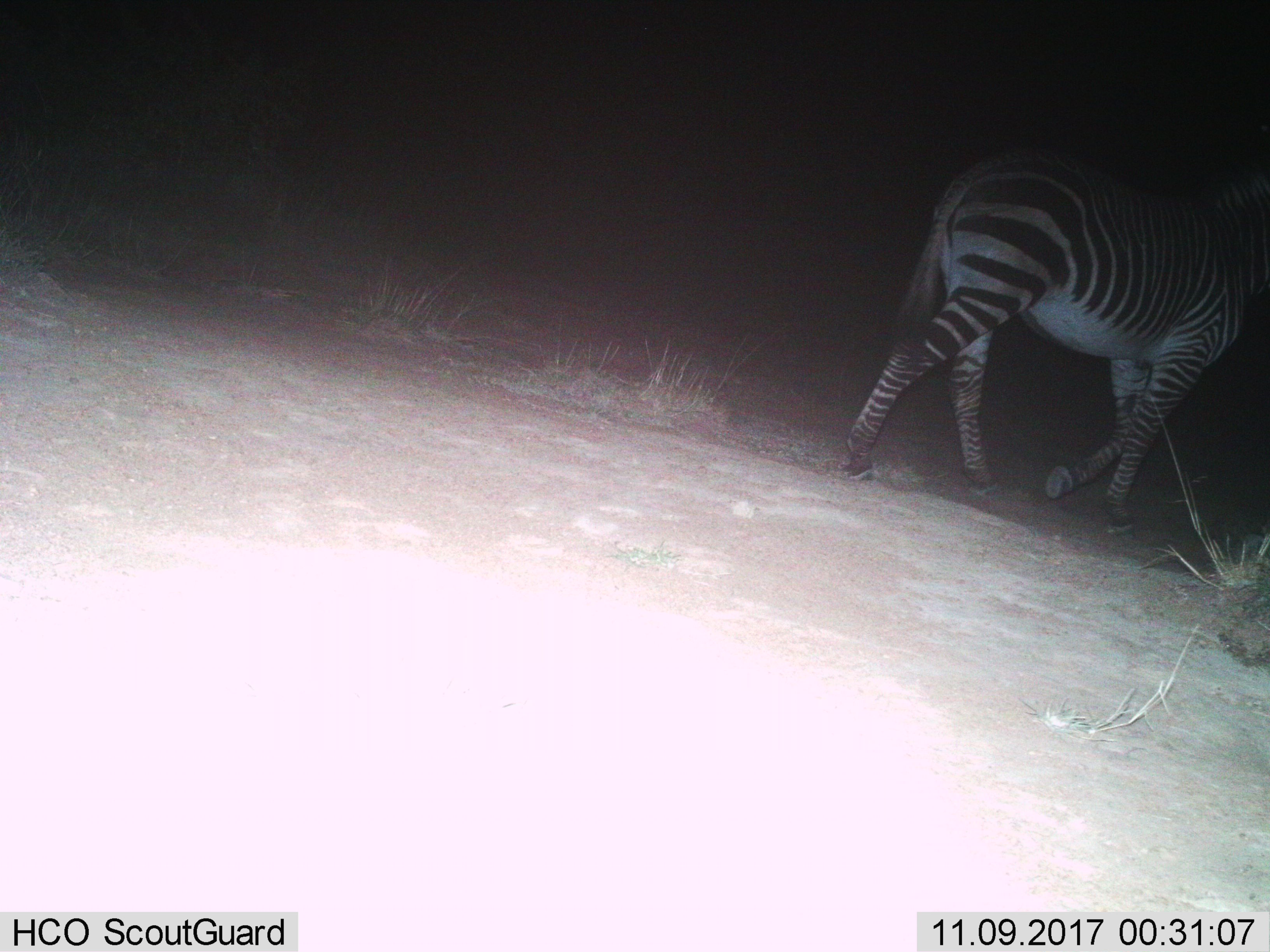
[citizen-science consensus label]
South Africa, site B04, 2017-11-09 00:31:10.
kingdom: Animalia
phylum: Chordata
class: Mammalia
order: Perissodactyla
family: Equidae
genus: Equus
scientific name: Equus zebra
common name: mountain zebra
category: zebramountain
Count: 1.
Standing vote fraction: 0%.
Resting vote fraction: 0%.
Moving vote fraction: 100%.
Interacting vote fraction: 0%.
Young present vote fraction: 0%.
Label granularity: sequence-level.